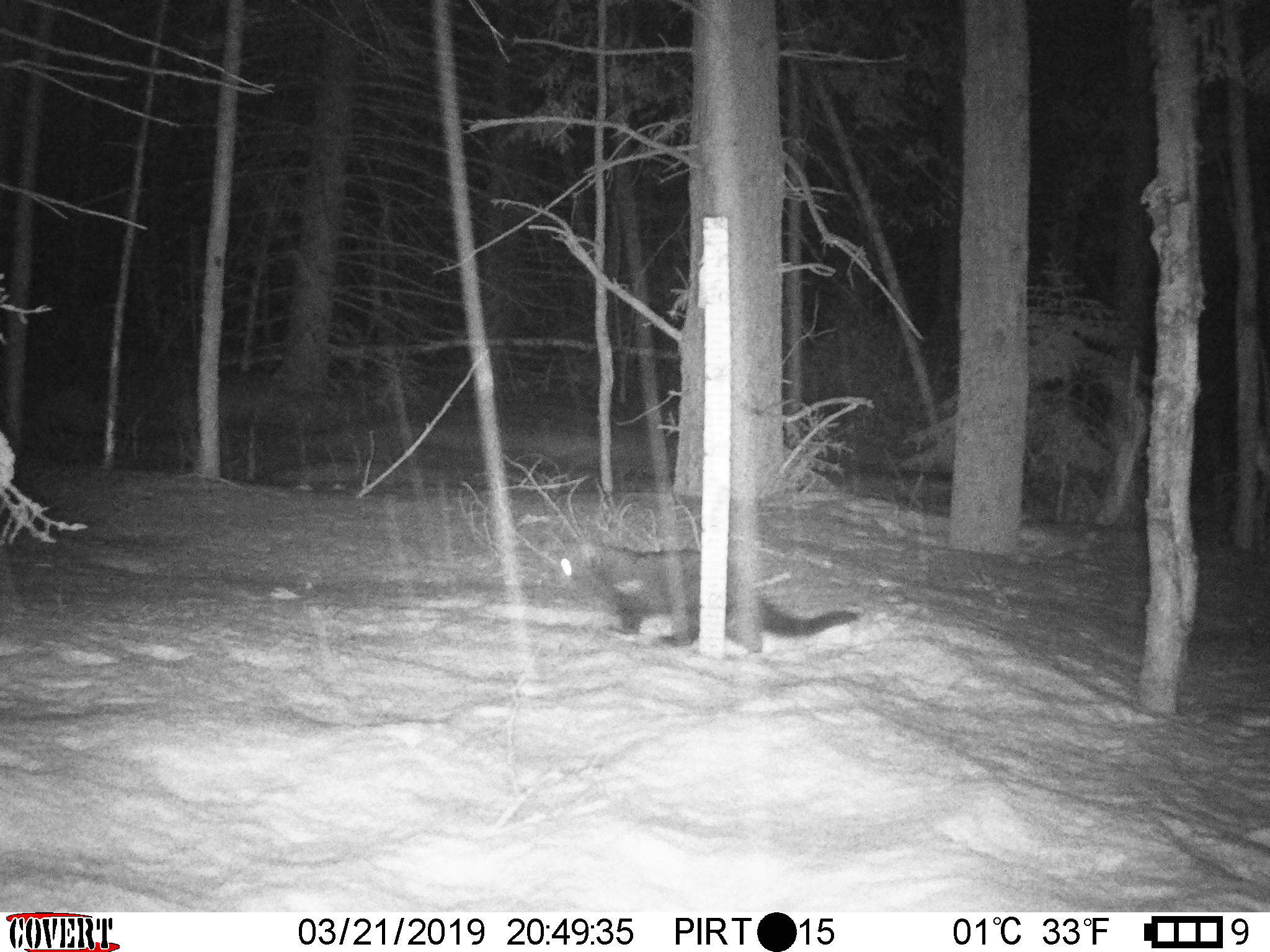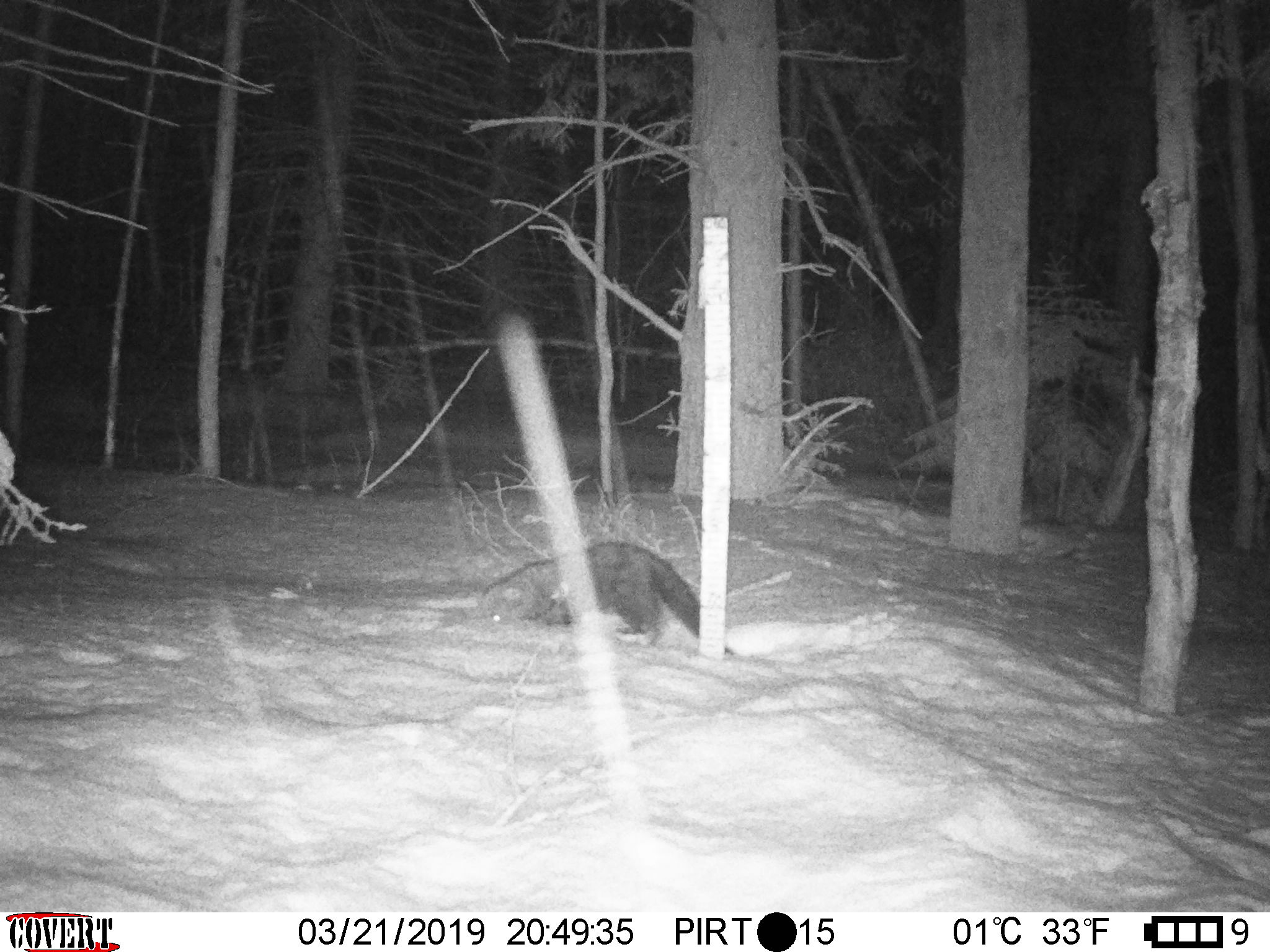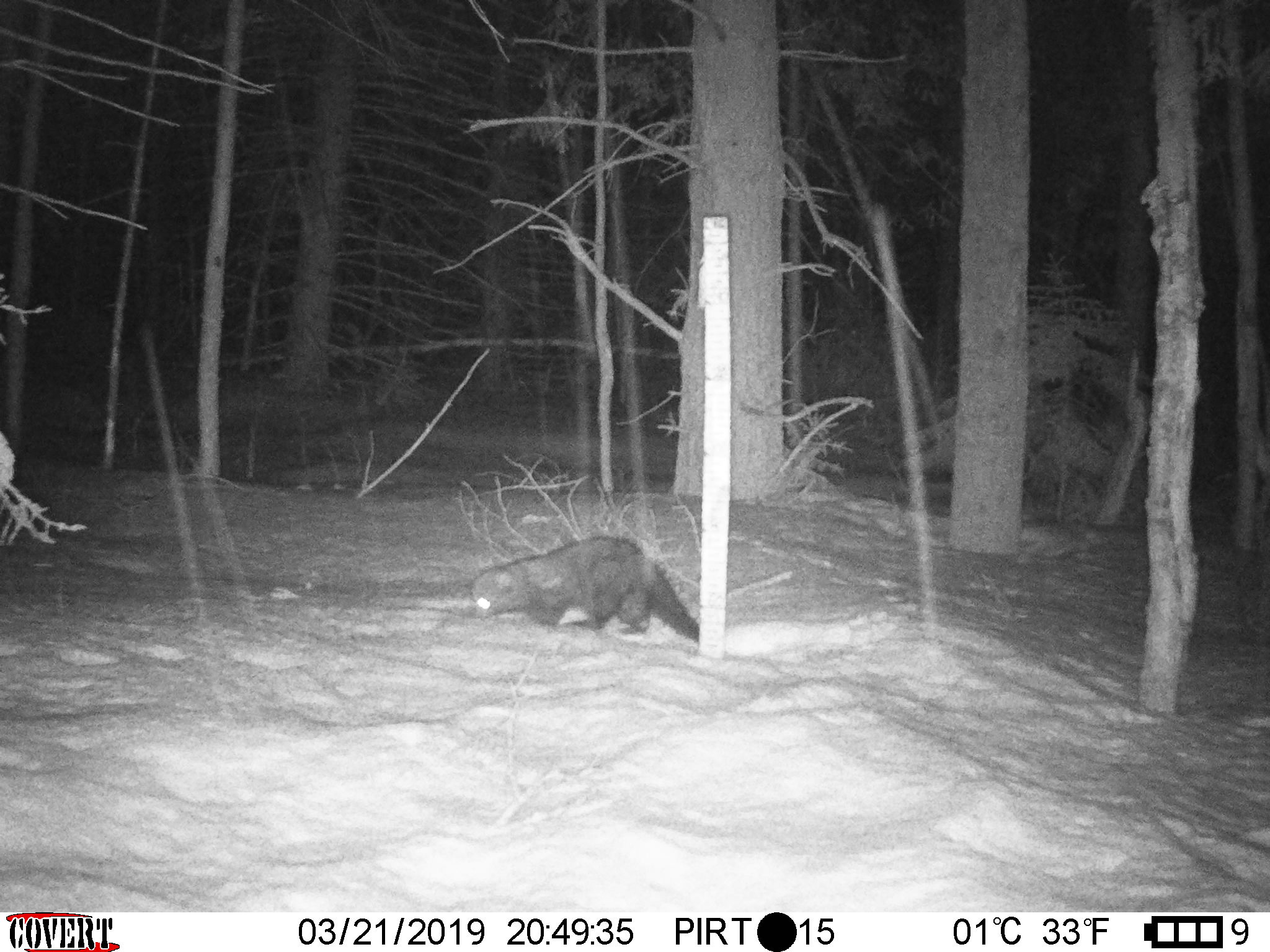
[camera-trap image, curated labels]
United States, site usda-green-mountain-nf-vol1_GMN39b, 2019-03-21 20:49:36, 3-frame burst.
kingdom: Animalia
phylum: Chordata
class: Mammalia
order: Carnivora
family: Mustelidae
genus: Pekania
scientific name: Pekania pennanti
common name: fisher